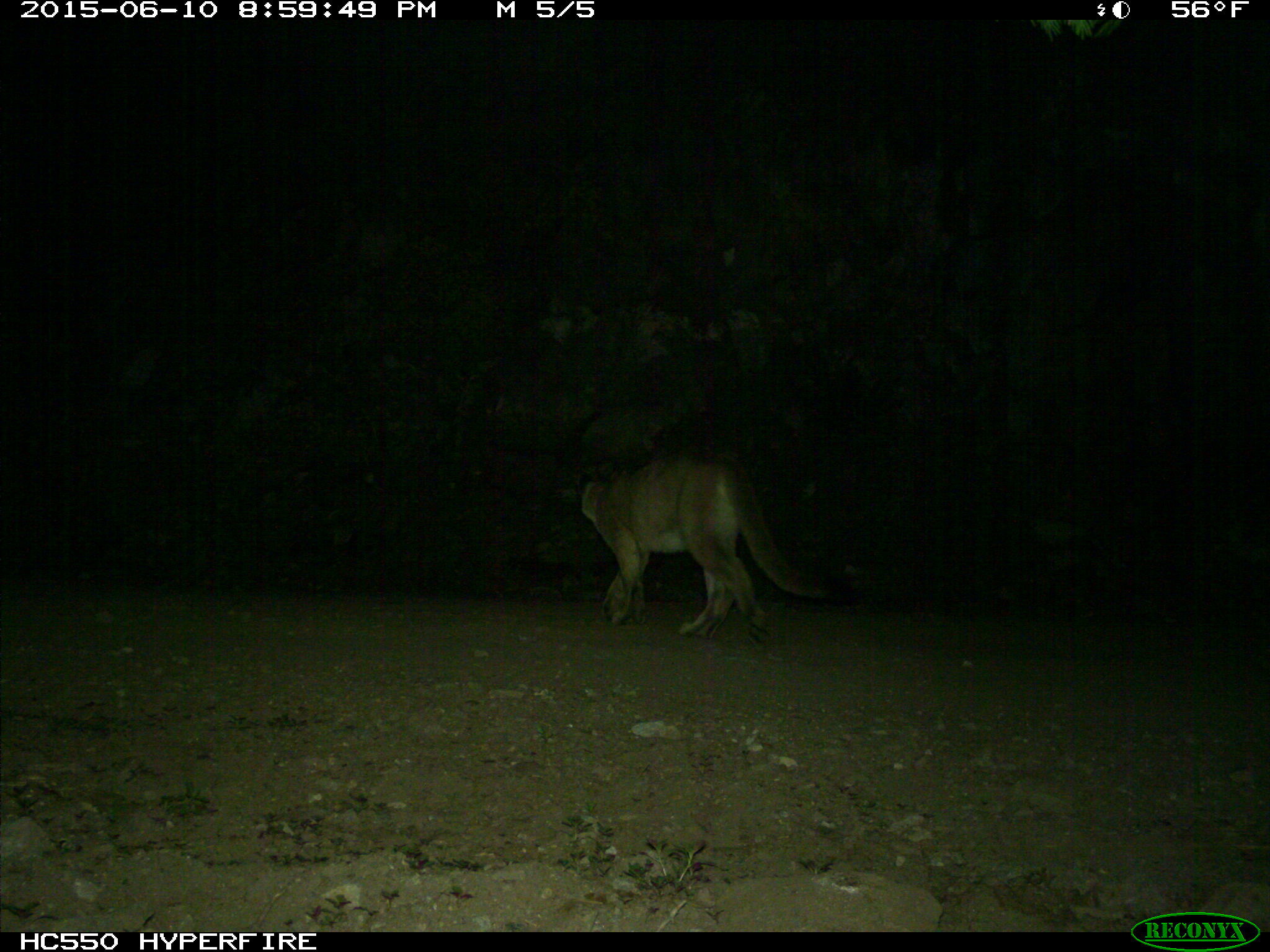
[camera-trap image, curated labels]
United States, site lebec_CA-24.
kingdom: Animalia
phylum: Chordata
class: Mammalia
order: Carnivora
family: Felidae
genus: Puma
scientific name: Puma concolor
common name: mountain lion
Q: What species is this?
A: Puma concolor (mountain lion).